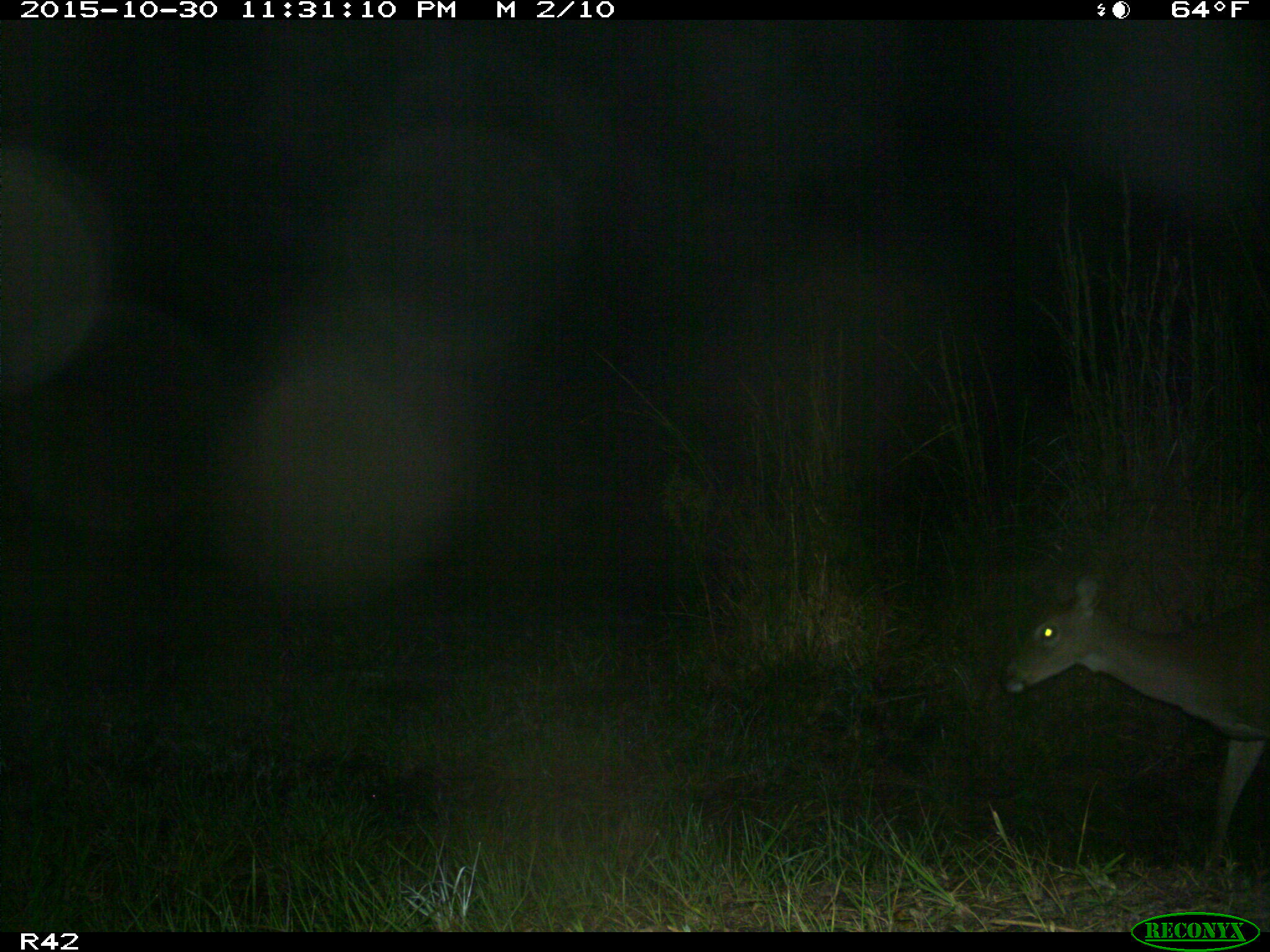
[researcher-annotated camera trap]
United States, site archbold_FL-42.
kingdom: Animalia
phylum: Chordata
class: Mammalia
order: Artiodactyla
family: Cervidae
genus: Odocoileus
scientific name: Odocoileus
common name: deer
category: unidentified deer